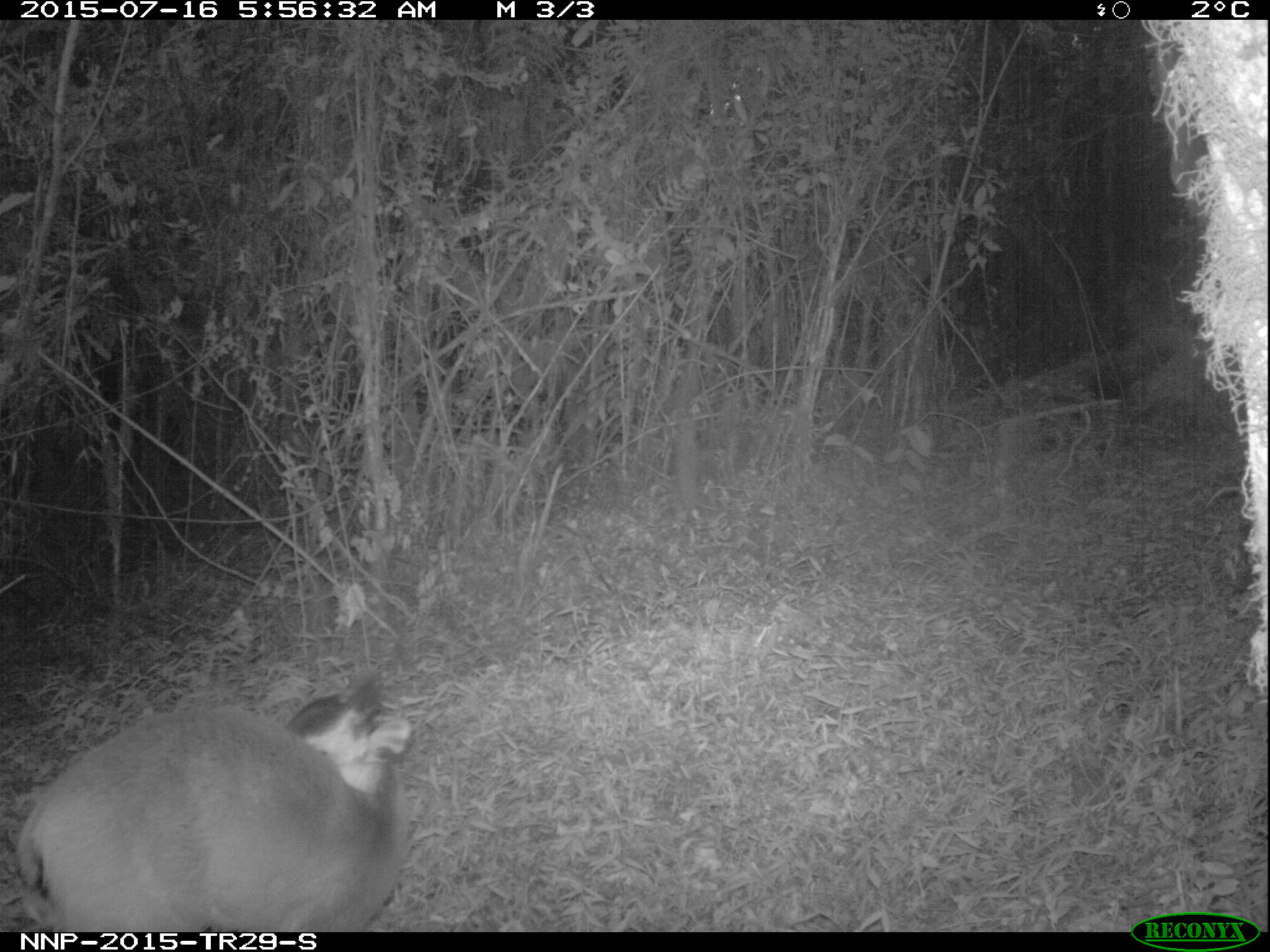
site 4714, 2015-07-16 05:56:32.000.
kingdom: Animalia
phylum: Chordata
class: Mammalia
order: Artiodactyla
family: Bovidae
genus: Cephalophus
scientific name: Cephalophus nigrifrons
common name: black-fronted duiker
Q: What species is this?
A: Cephalophus nigrifrons (black-fronted duiker).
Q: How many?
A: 1.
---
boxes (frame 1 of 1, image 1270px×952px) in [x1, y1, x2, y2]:
cephalophus nigrifrons: [16, 677, 421, 928]